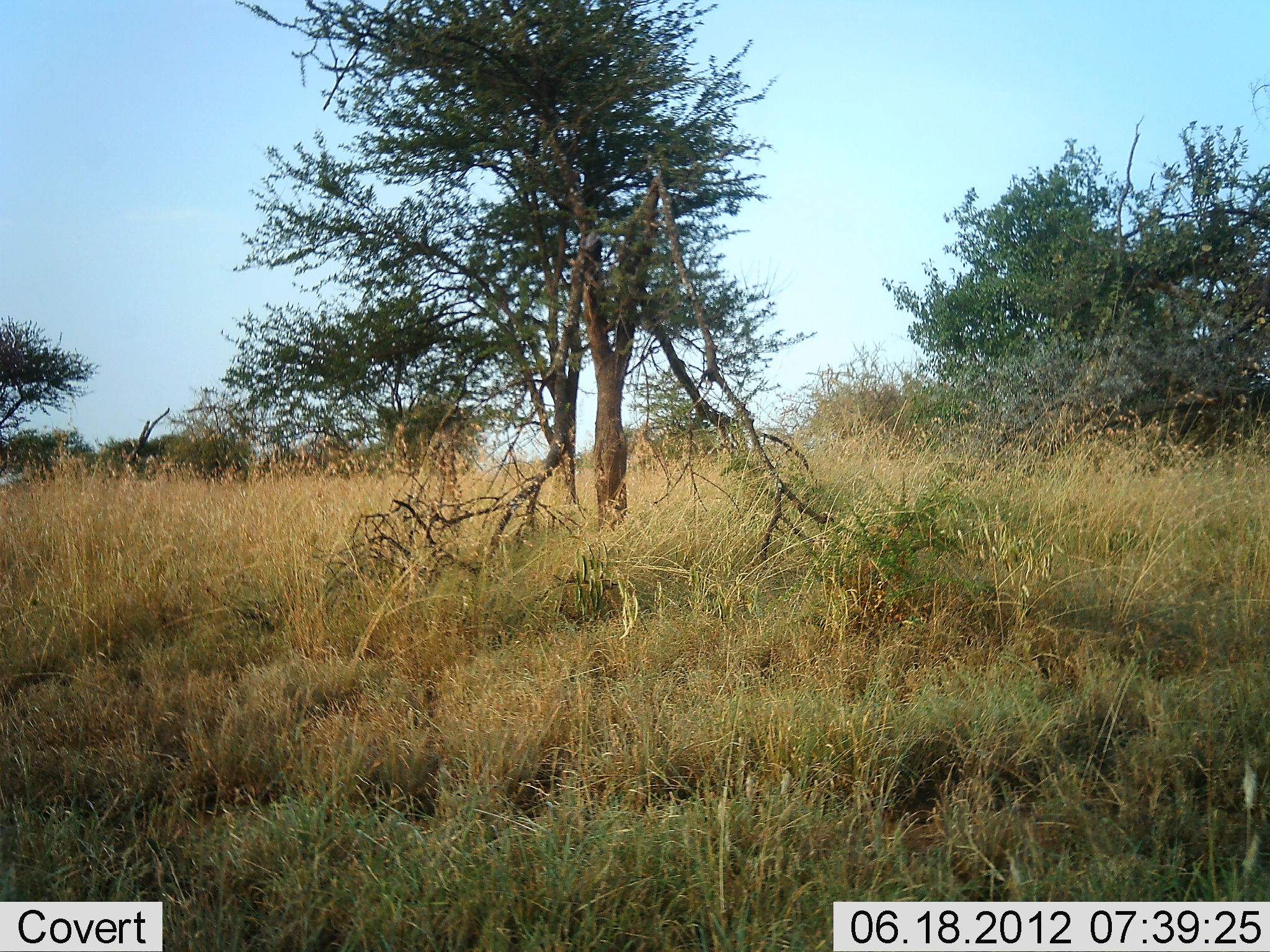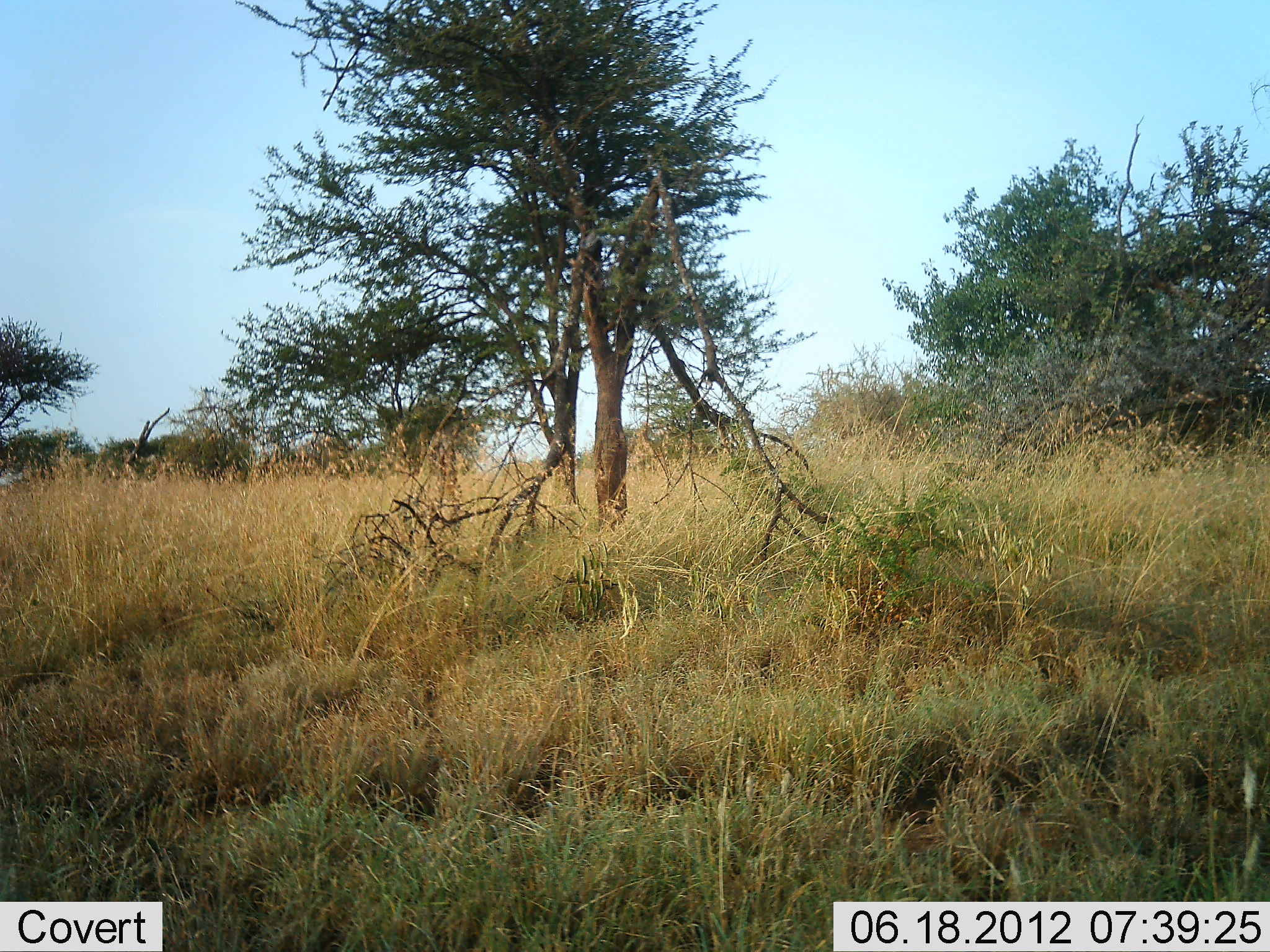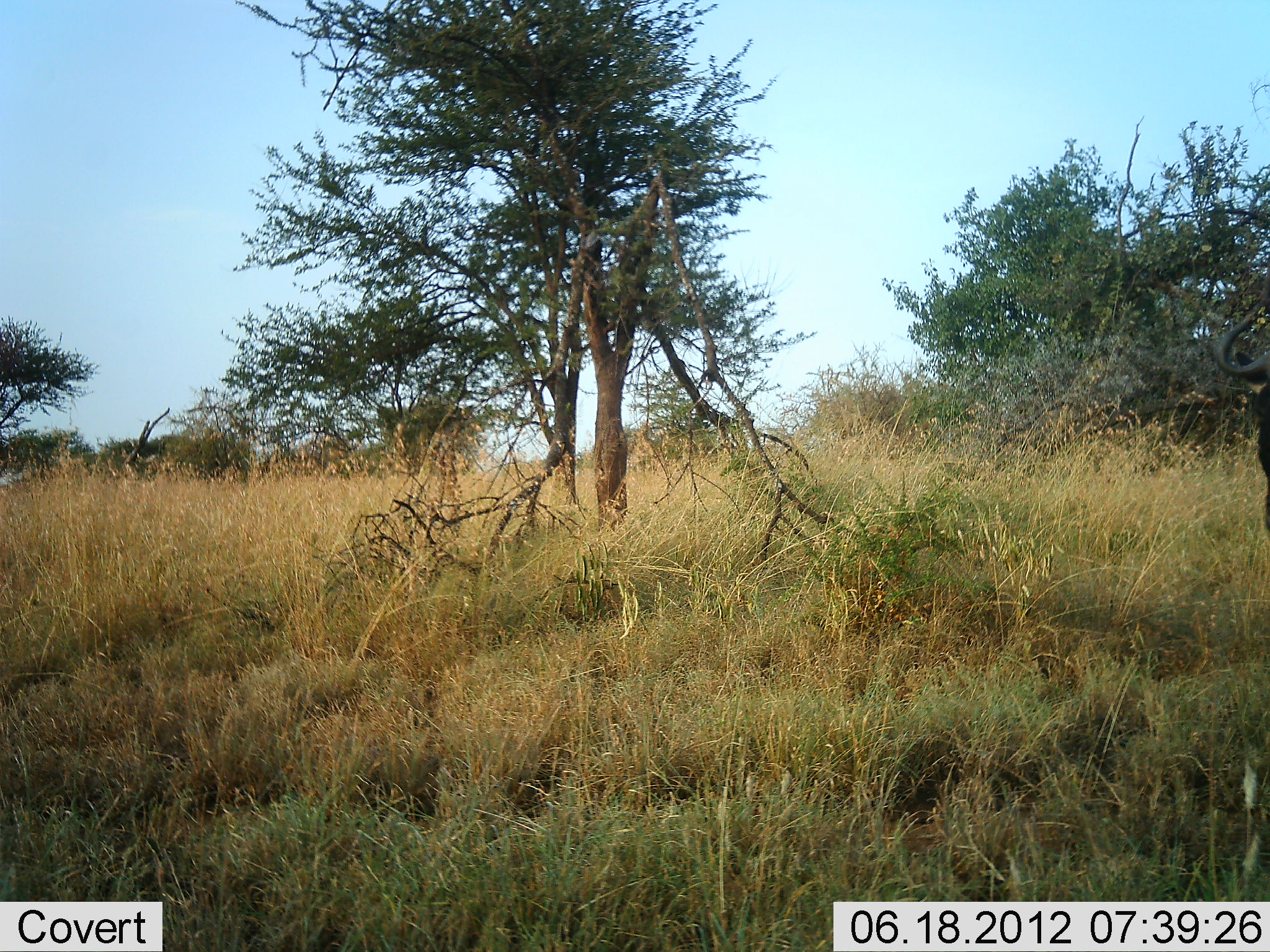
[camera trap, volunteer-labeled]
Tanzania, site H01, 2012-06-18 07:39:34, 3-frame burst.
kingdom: Animalia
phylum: Chordata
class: Mammalia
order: Artiodactyla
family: Bovidae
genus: Connochaetes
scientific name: Connochaetes taurinus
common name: blue wildebeest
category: wildebeest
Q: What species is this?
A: Wildebeest (blue wildebeest) (Connochaetes taurinus).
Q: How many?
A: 1.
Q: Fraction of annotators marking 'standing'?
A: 50%.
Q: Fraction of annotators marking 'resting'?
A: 0%.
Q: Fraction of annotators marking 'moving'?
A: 50%.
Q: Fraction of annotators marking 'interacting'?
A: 0%.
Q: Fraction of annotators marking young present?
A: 0%.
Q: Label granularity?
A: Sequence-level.